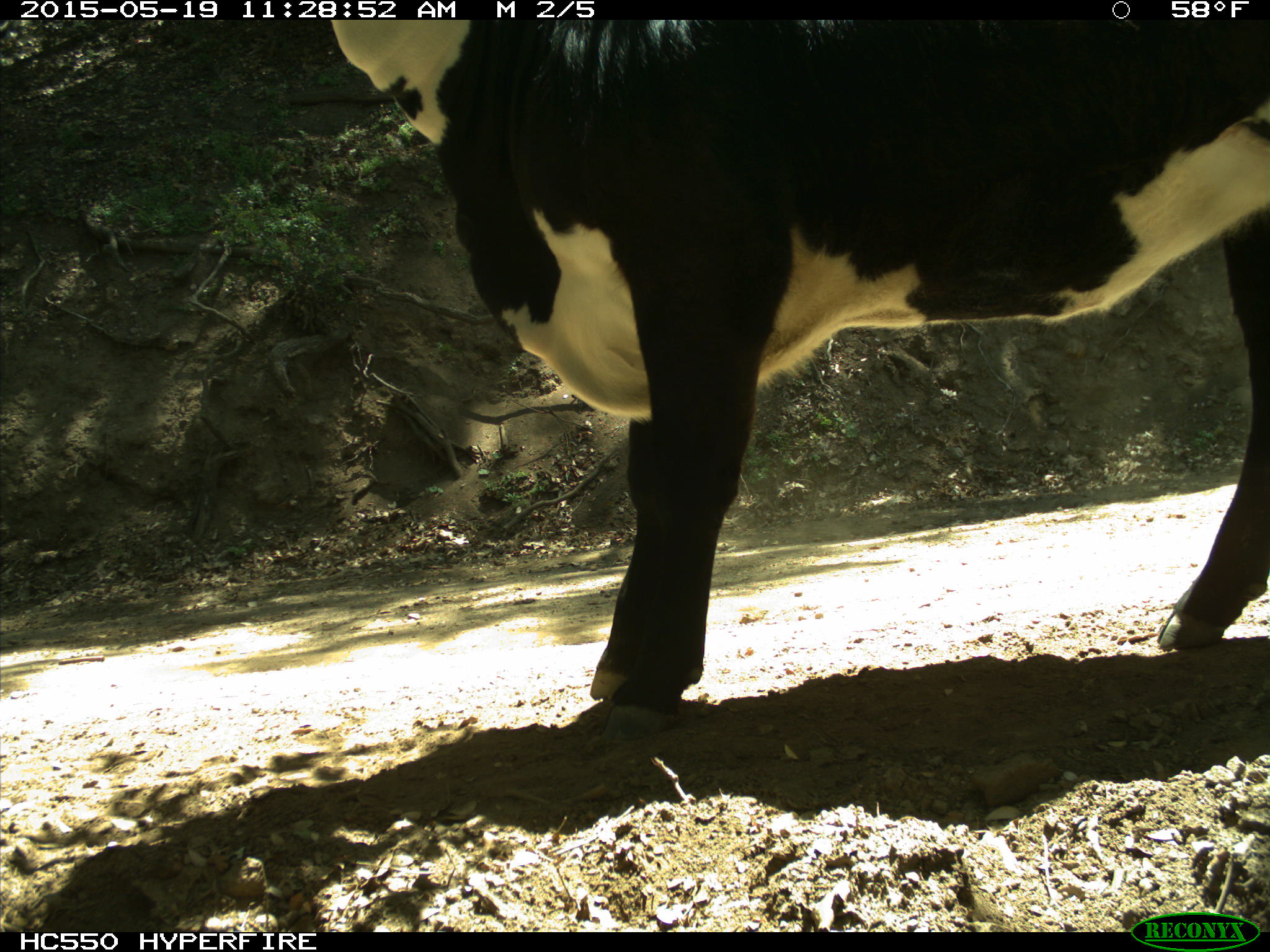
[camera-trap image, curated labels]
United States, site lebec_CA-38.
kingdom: Animalia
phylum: Chordata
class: Mammalia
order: Artiodactyla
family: Bovidae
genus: Bos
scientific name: Bos taurus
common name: domestic cow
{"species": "Bos taurus (domestic cow)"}